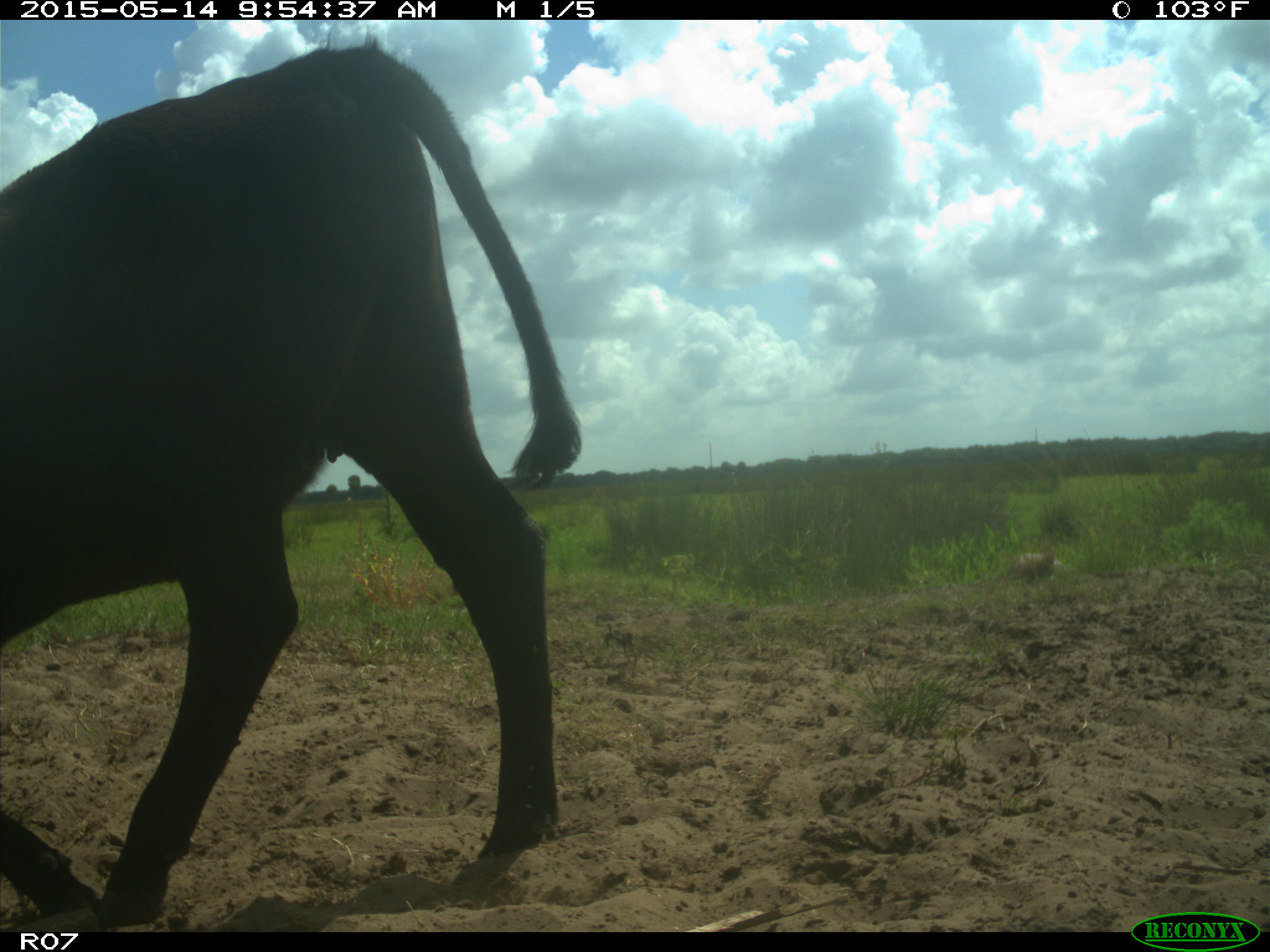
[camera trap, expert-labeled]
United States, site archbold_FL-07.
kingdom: Animalia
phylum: Chordata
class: Mammalia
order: Artiodactyla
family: Bovidae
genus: Bos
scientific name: Bos taurus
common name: domestic cow